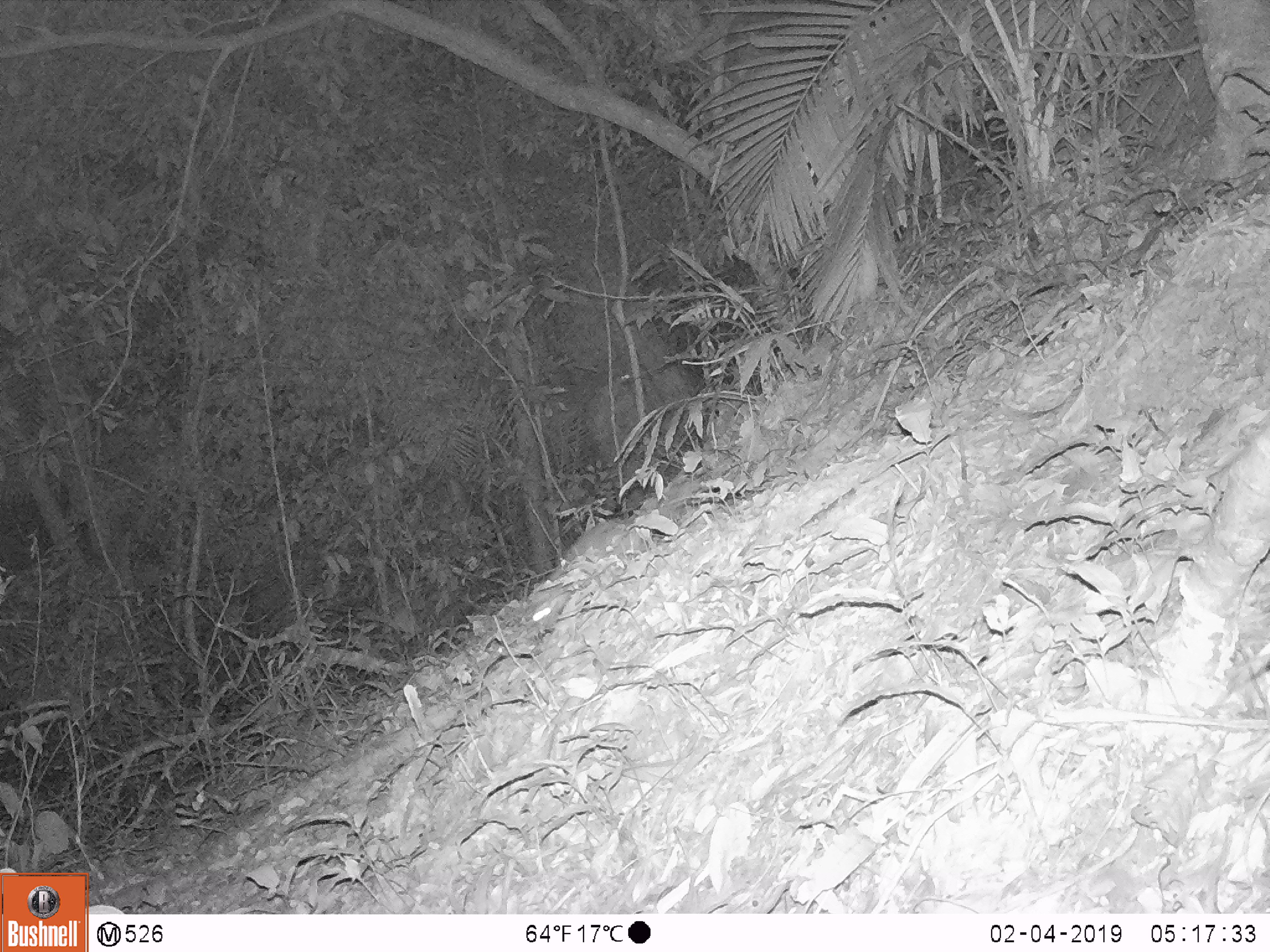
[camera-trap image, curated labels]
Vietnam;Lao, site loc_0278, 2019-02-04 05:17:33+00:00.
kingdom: Animalia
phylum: Chordata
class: Mammalia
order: Rodentia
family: Muridae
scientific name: Muridae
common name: old-world mice and rats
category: unidentified murid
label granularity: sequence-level